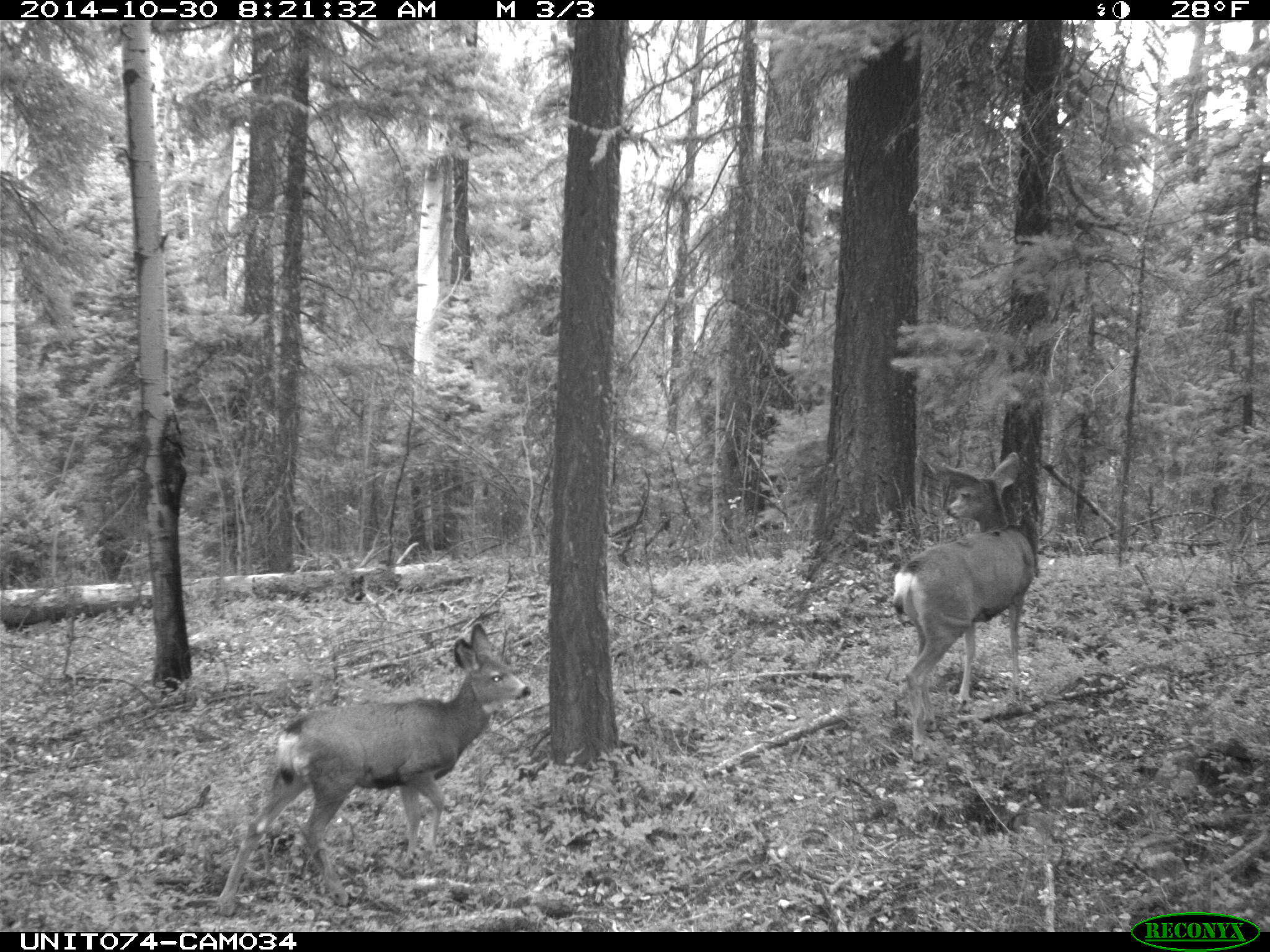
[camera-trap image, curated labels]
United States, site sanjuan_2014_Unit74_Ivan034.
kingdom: Animalia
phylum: Chordata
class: Mammalia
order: Artiodactyla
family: Cervidae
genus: Odocoileus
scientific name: Odocoileus hemionus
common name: mule deer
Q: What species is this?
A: Odocoileus hemionus (mule deer).